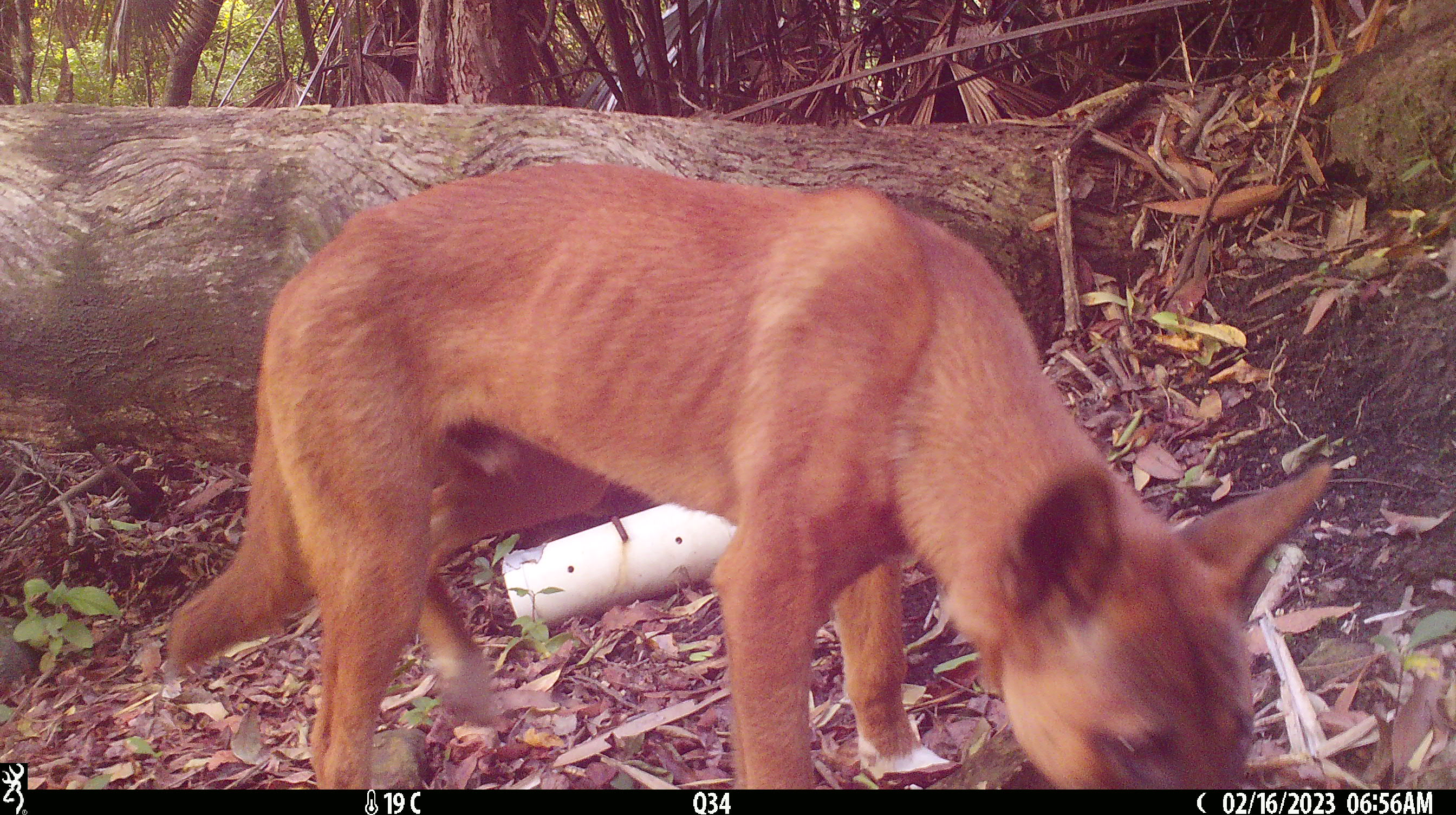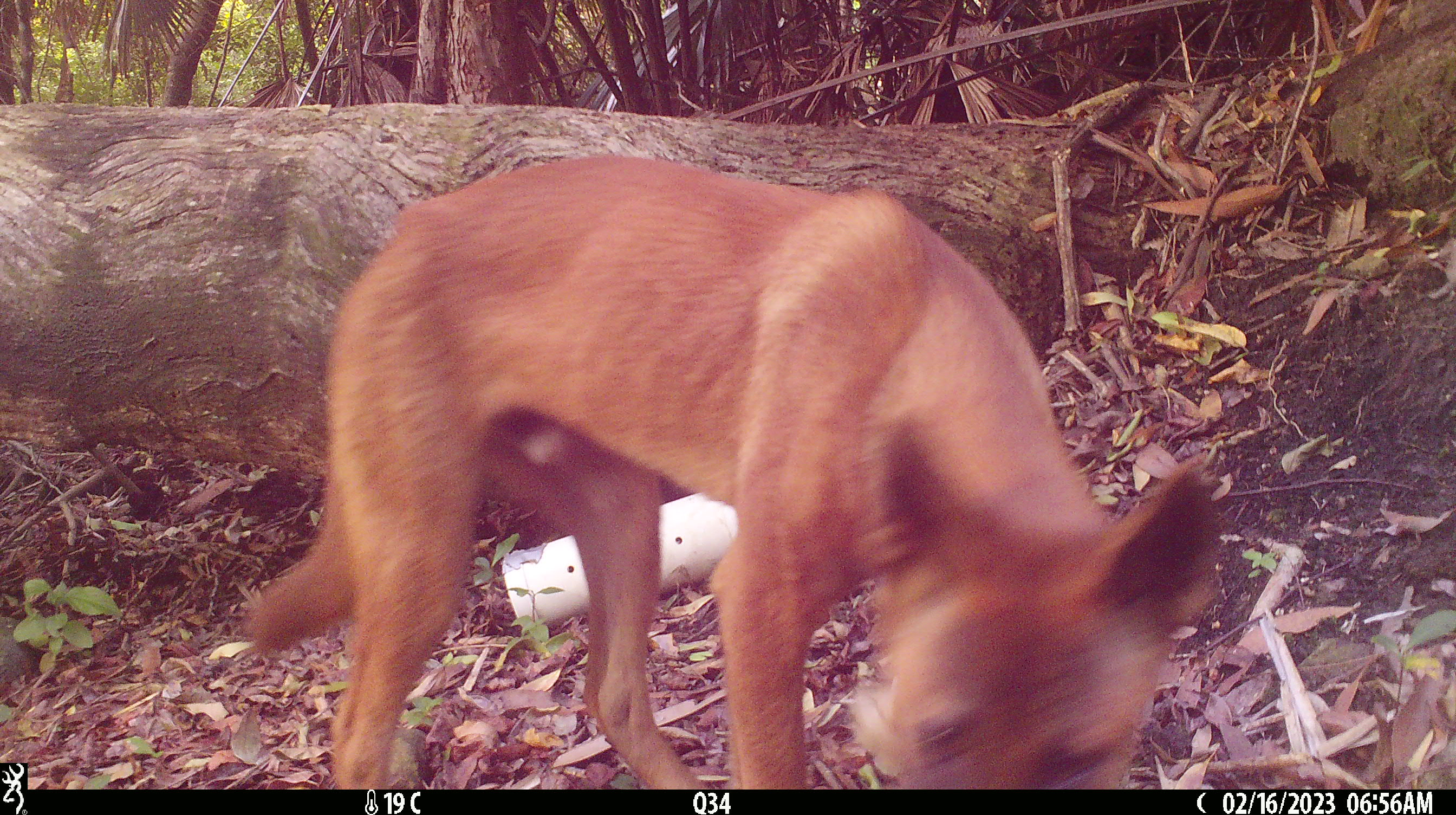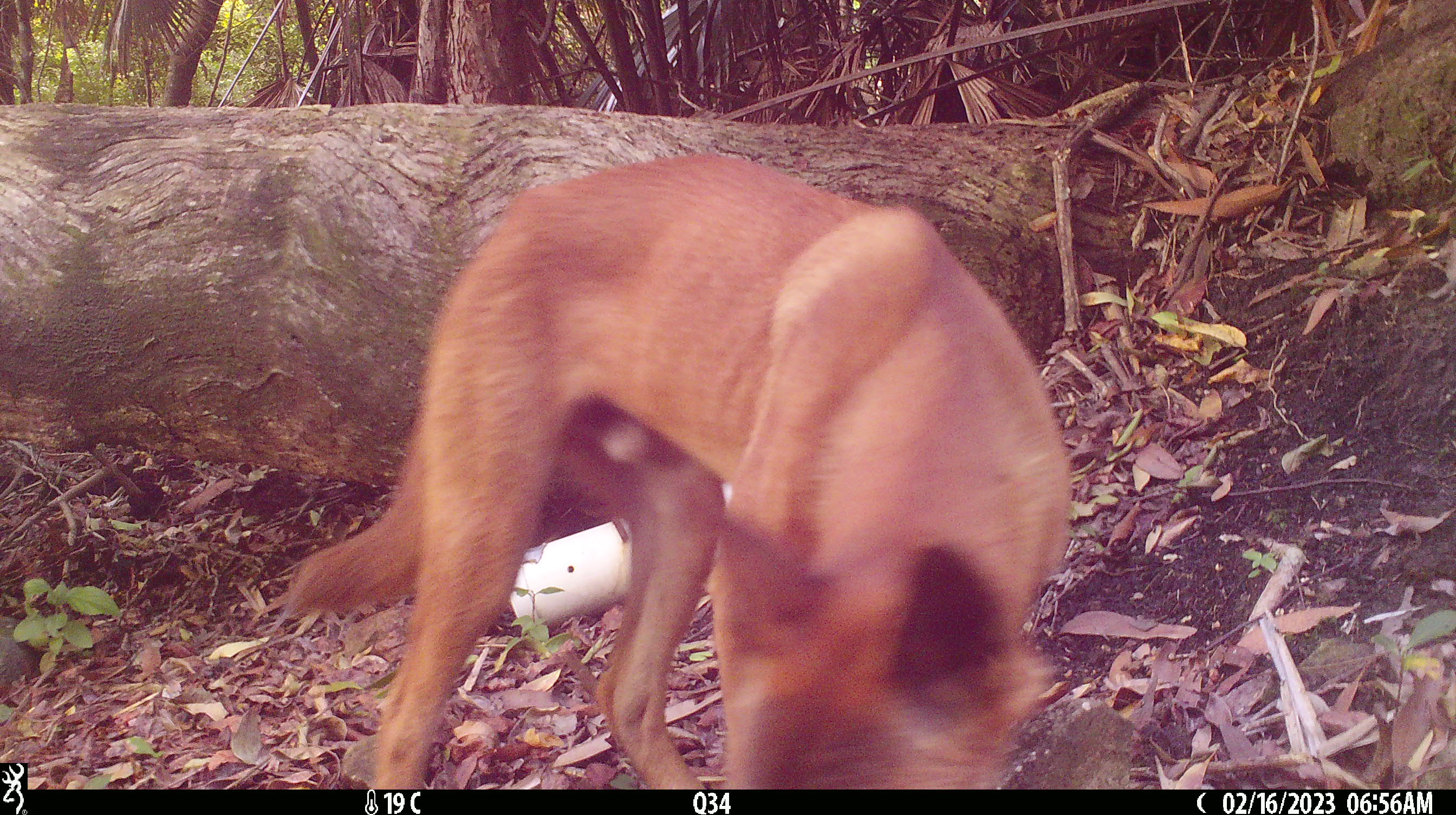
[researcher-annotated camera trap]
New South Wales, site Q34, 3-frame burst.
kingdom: Animalia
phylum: Chordata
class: Mammalia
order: Carnivora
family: Canidae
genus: Canis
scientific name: Canis familiaris dingo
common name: dingo